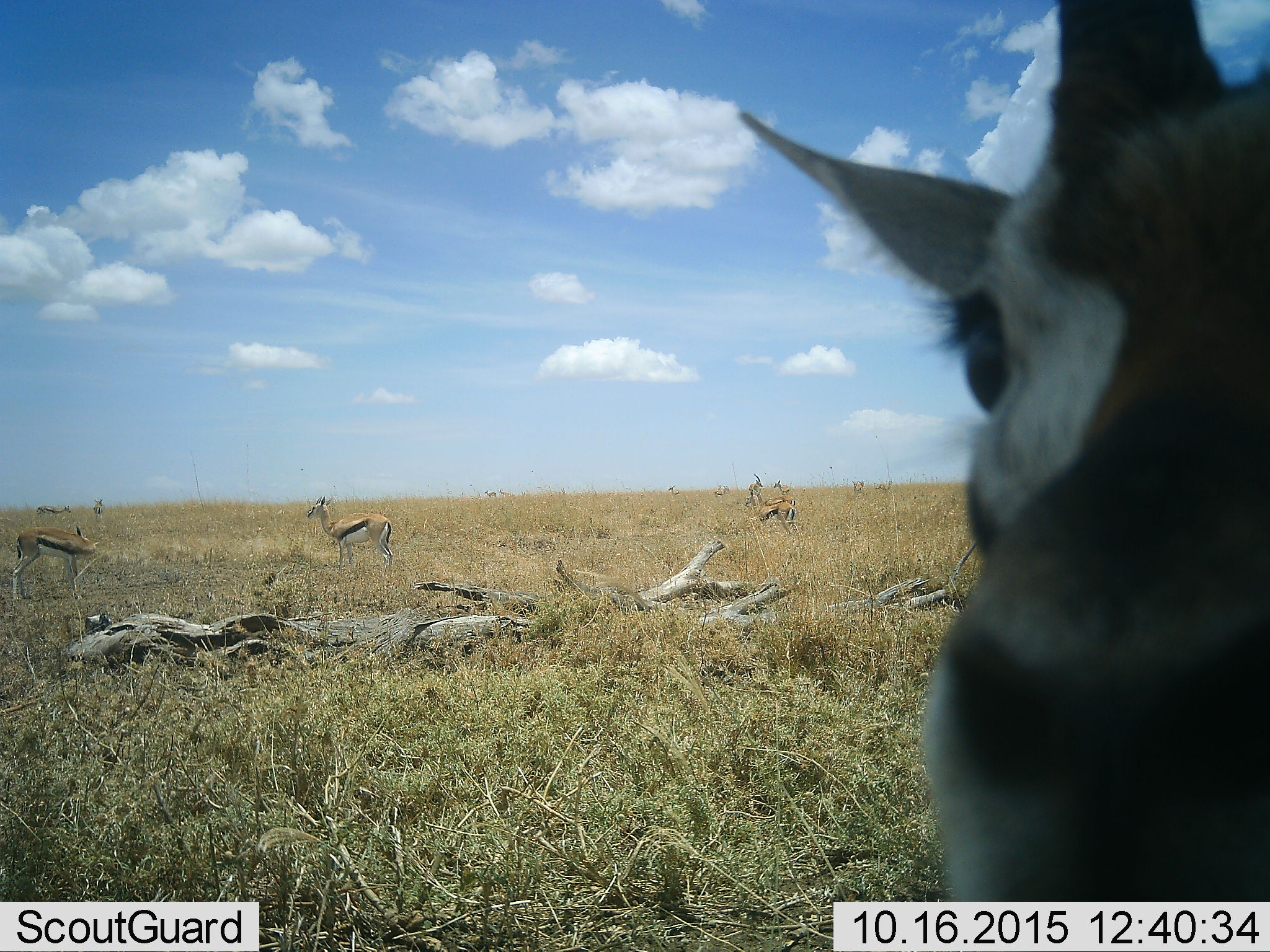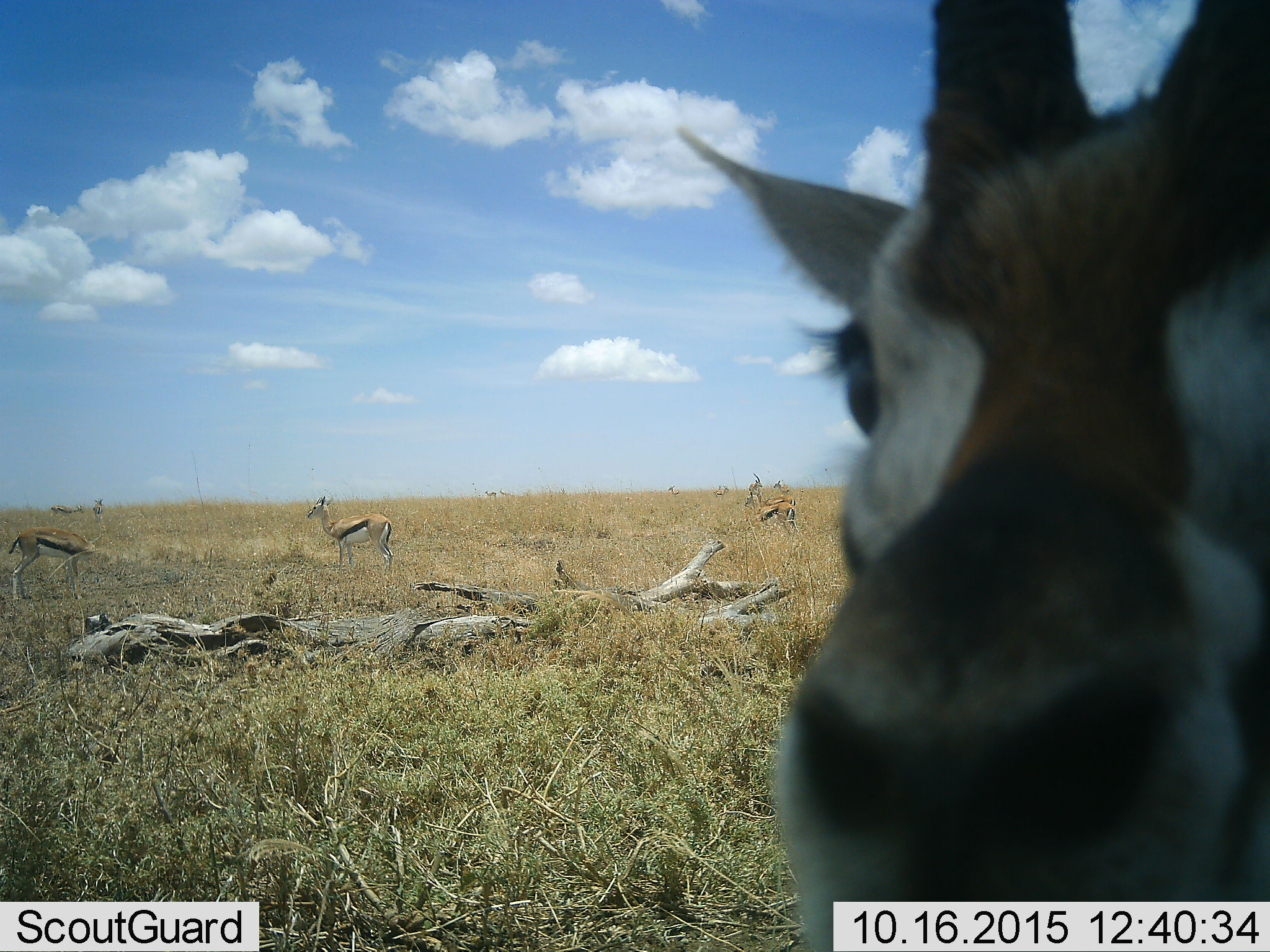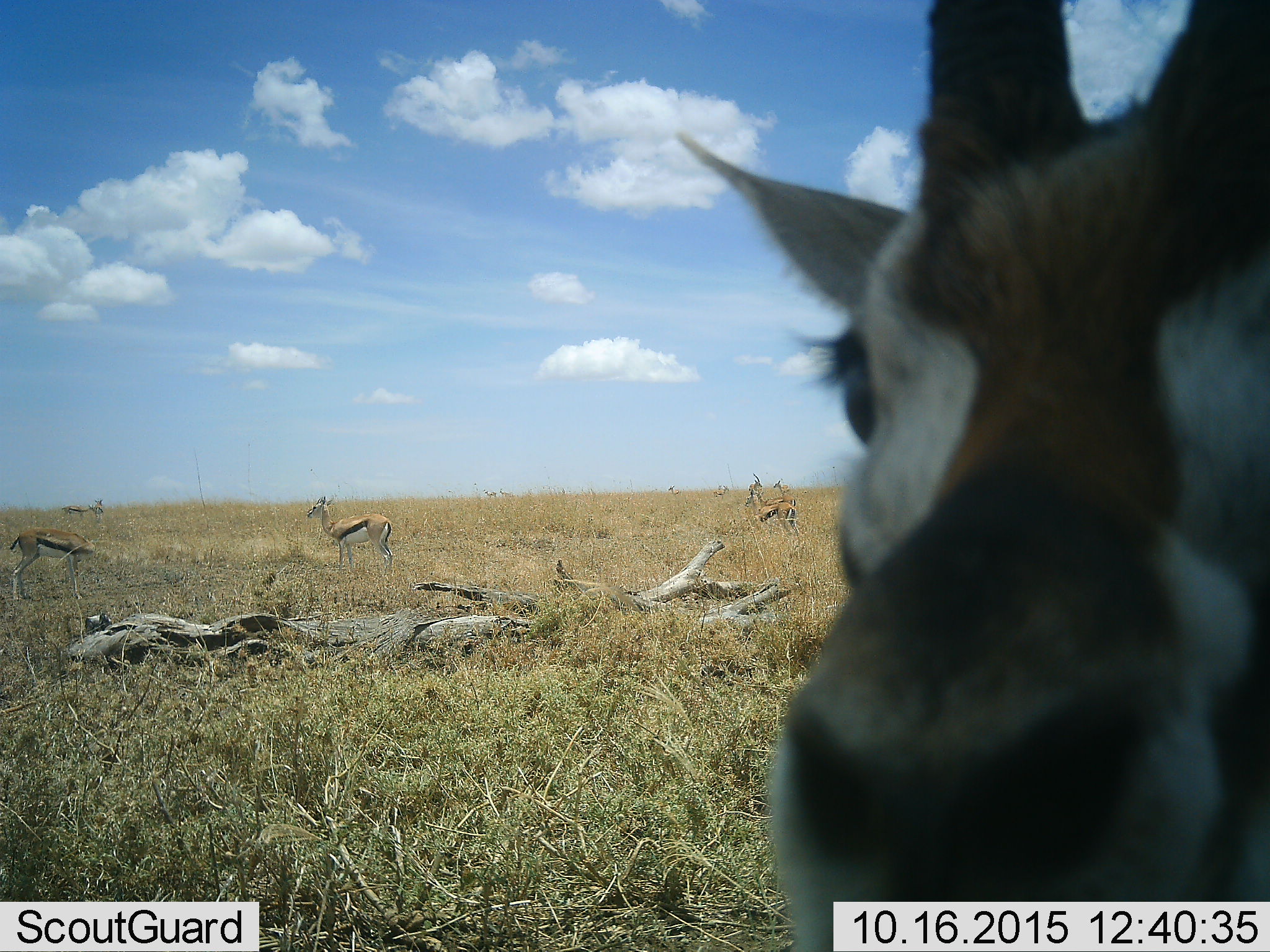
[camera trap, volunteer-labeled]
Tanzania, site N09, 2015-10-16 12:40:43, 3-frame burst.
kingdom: Animalia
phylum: Chordata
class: Mammalia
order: Artiodactyla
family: Bovidae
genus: Eudorcas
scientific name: Eudorcas thomsonii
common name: thomson's gazelle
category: gazellethomsons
Gazellethomsons (thomson's gazelle) (Eudorcas thomsonii), count 11-50. Behavior (volunteer vote fractions): standing 100%, resting 12%, moving 50%, interacting 12%. Young present (vote fraction): 12%. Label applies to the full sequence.